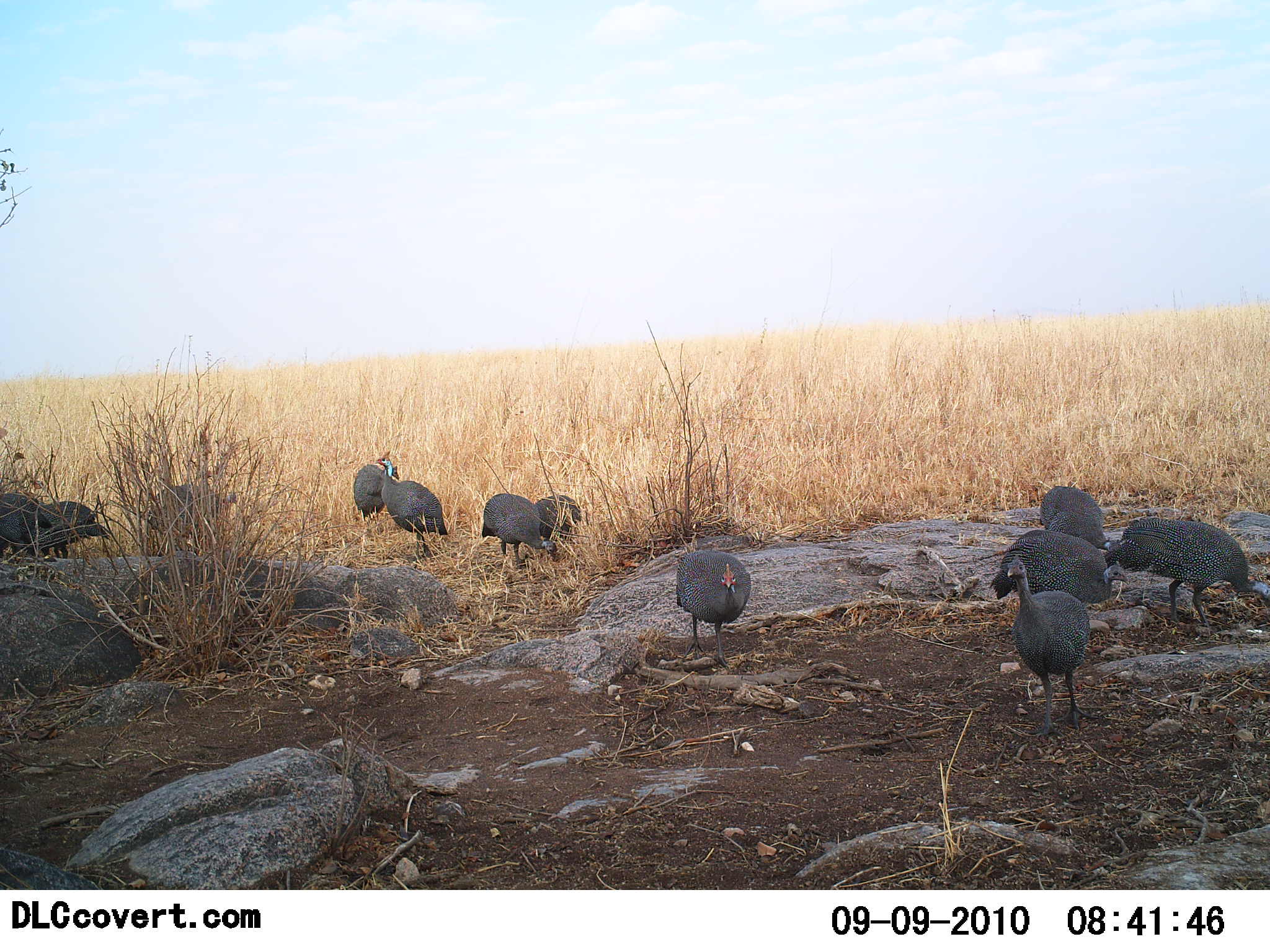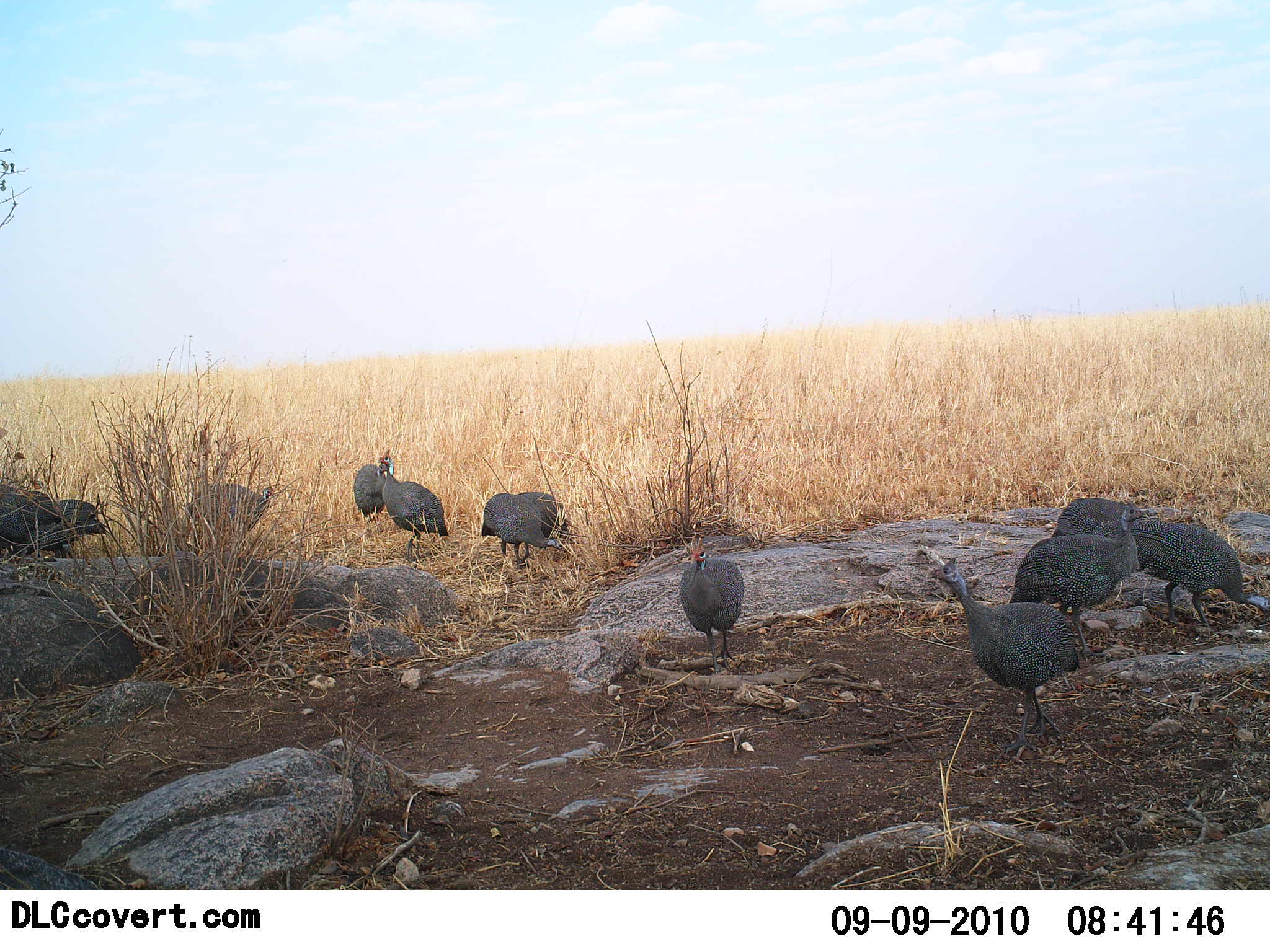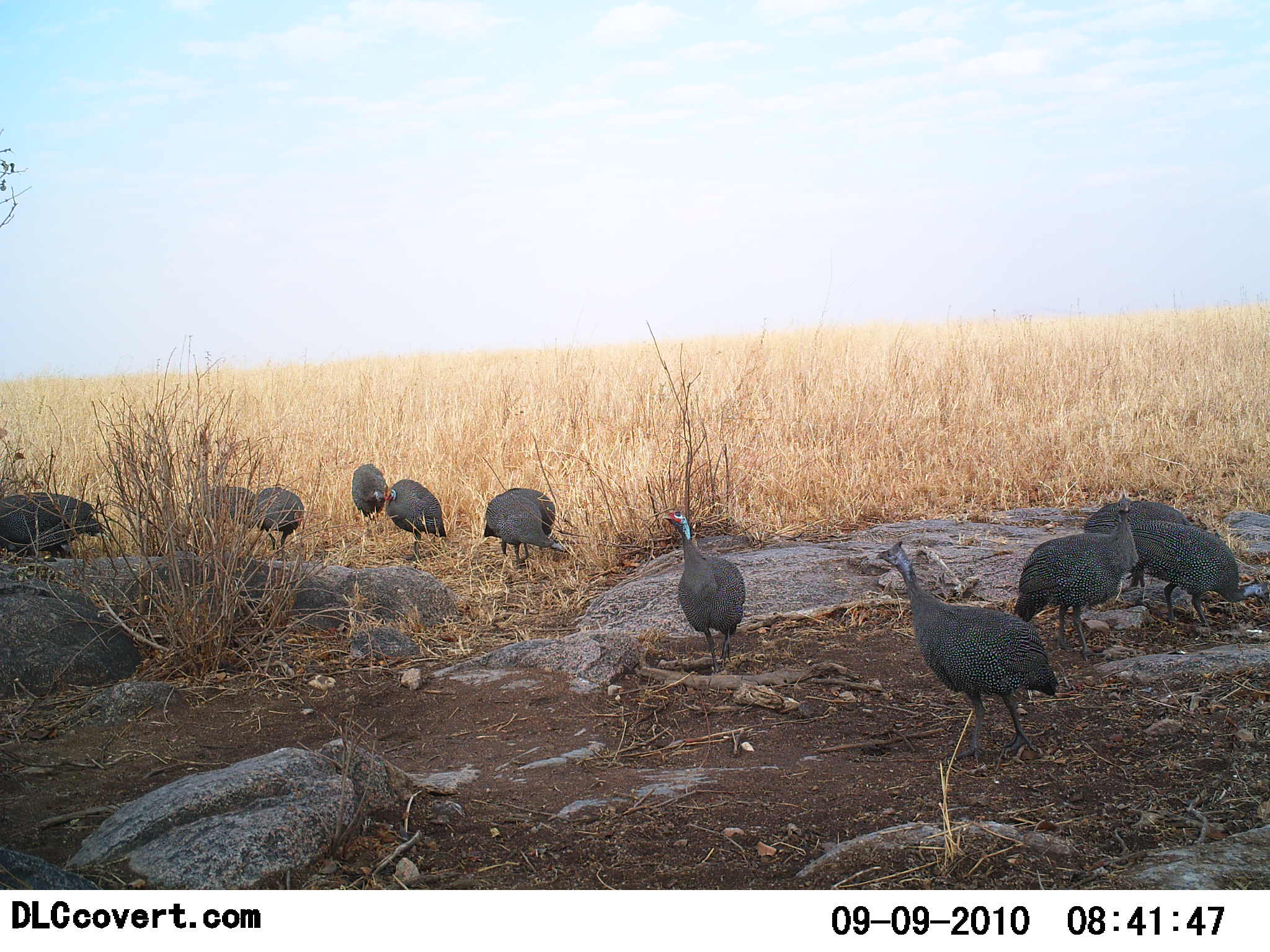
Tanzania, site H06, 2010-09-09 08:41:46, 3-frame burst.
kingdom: Animalia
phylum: Chordata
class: Aves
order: Galliformes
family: Numididae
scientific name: Numididae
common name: guinea fowl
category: guineafowl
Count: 11-50.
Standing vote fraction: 42%.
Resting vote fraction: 0%.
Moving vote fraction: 75%.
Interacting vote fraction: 8%.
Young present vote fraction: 0%.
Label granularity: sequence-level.